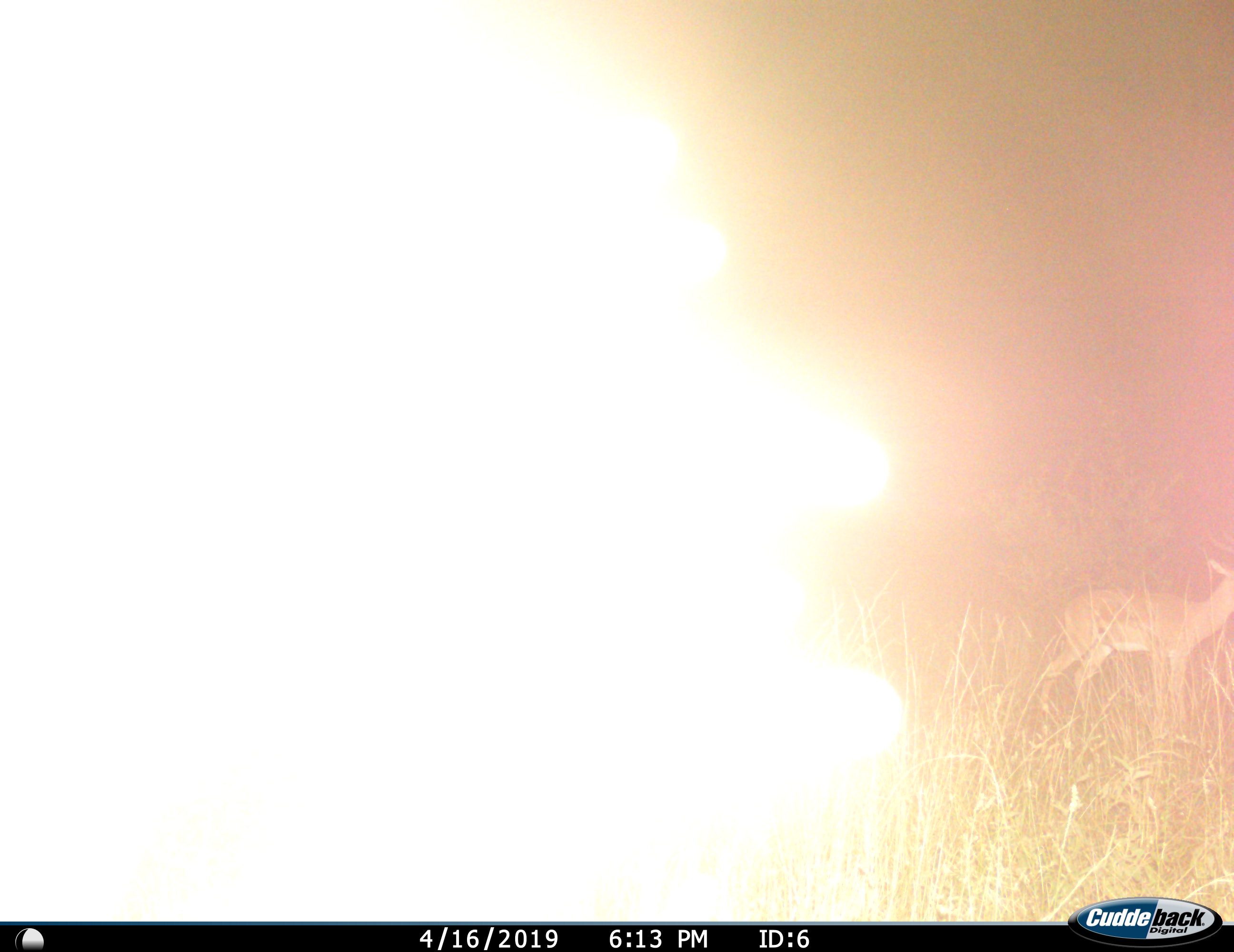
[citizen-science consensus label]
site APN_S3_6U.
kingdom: Animalia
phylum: Chordata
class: Mammalia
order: Artiodactyla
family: Bovidae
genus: Aepyceros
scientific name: Aepyceros melampus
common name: impala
Impala (Aepyceros melampus), count 1. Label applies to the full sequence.